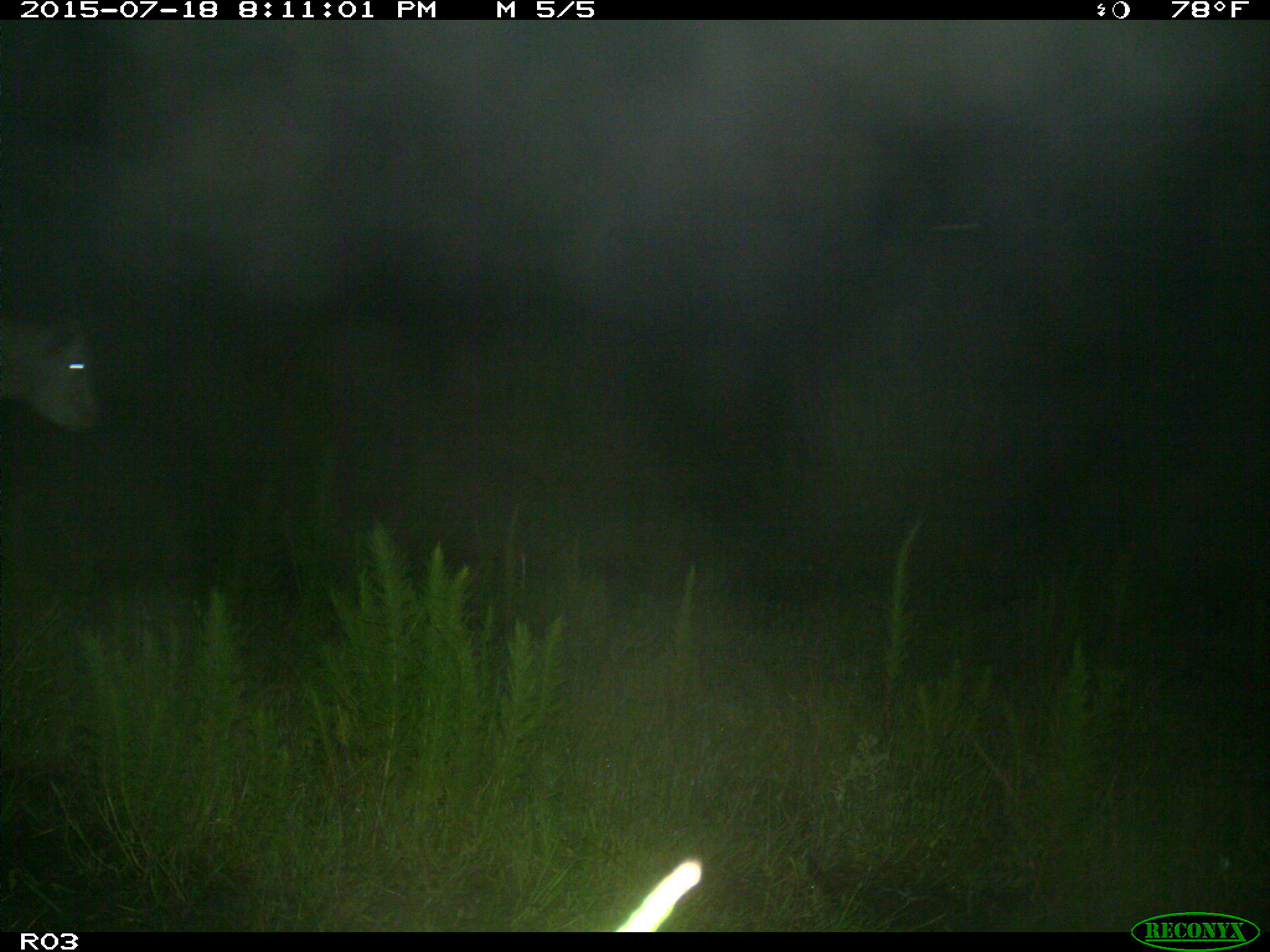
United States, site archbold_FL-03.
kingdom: Animalia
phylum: Chordata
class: Mammalia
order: Artiodactyla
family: Bovidae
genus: Bos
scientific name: Bos taurus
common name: domestic cow